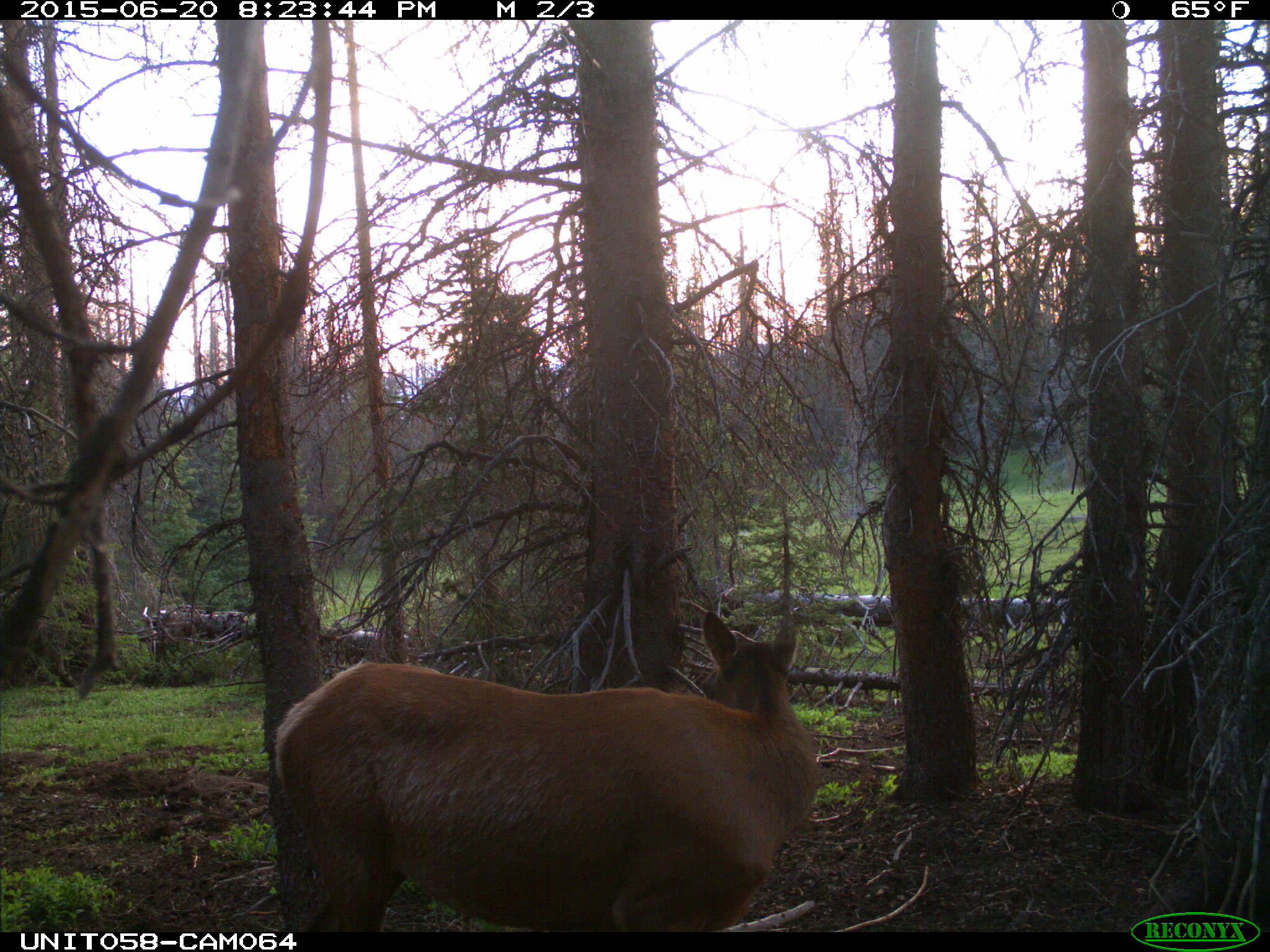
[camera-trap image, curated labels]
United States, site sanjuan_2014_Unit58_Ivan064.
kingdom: Animalia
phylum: Chordata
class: Mammalia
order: Artiodactyla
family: Cervidae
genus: Cervus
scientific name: Cervus elaphus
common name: red deer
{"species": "Cervus elaphus (red deer)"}